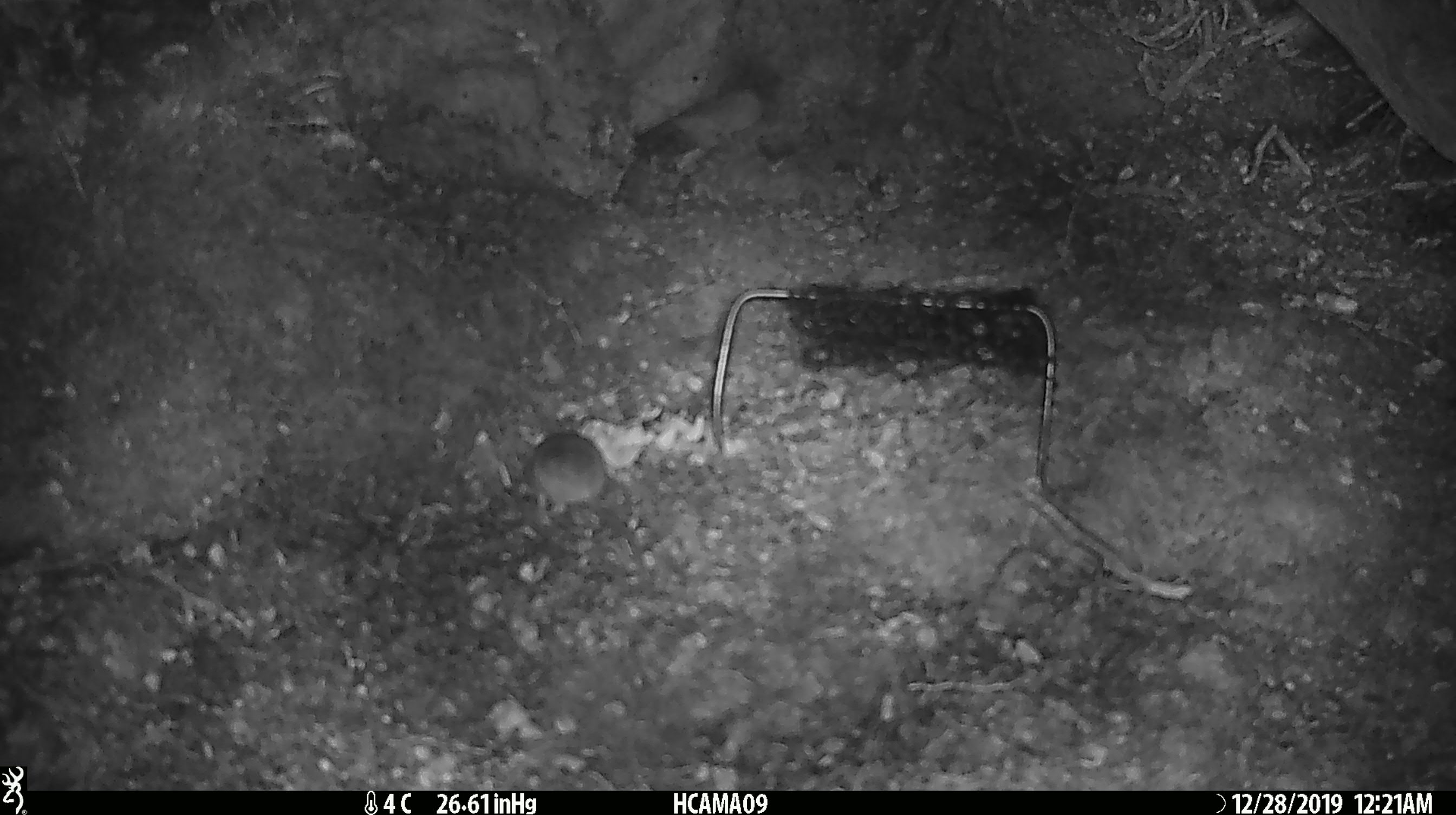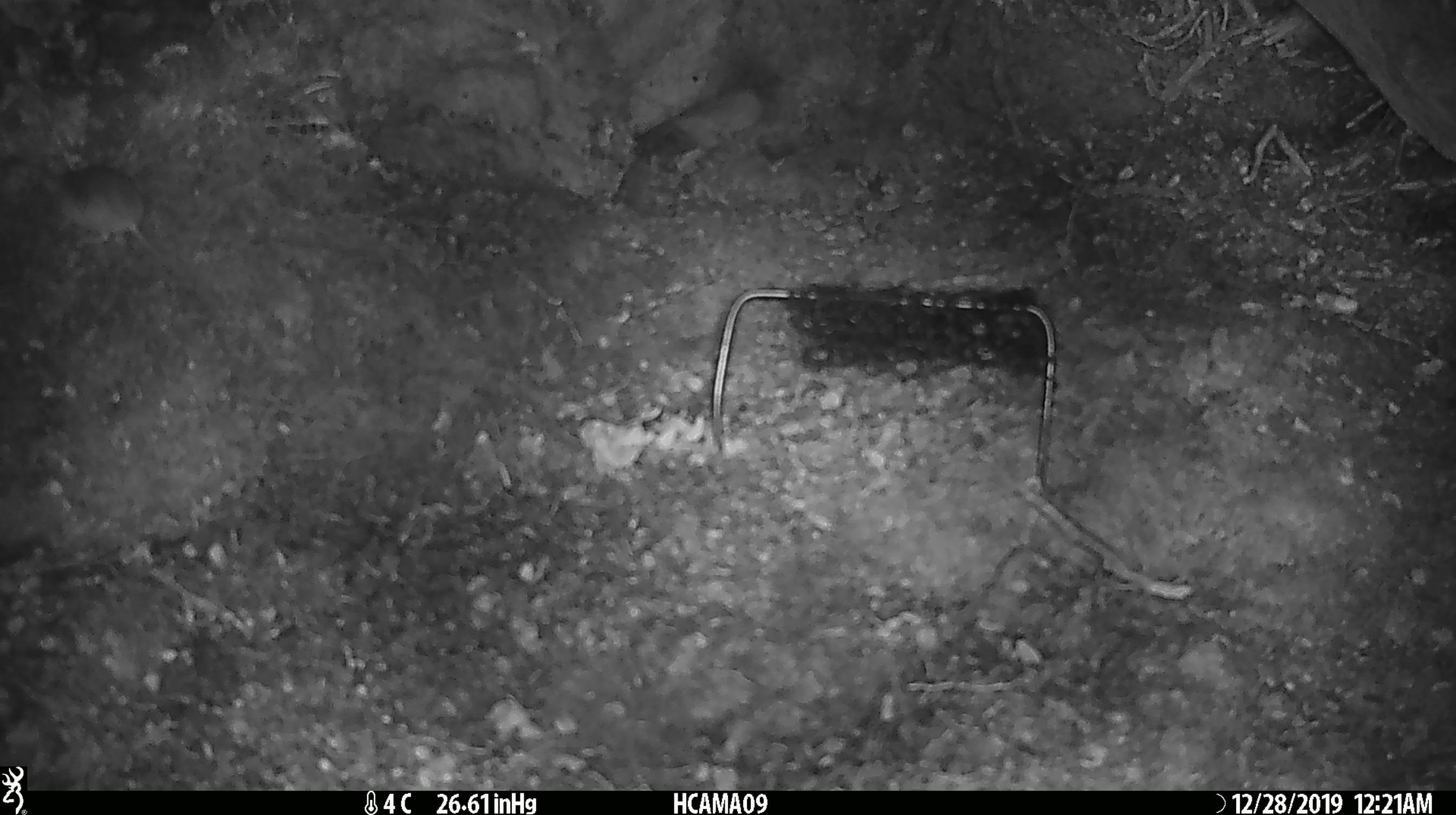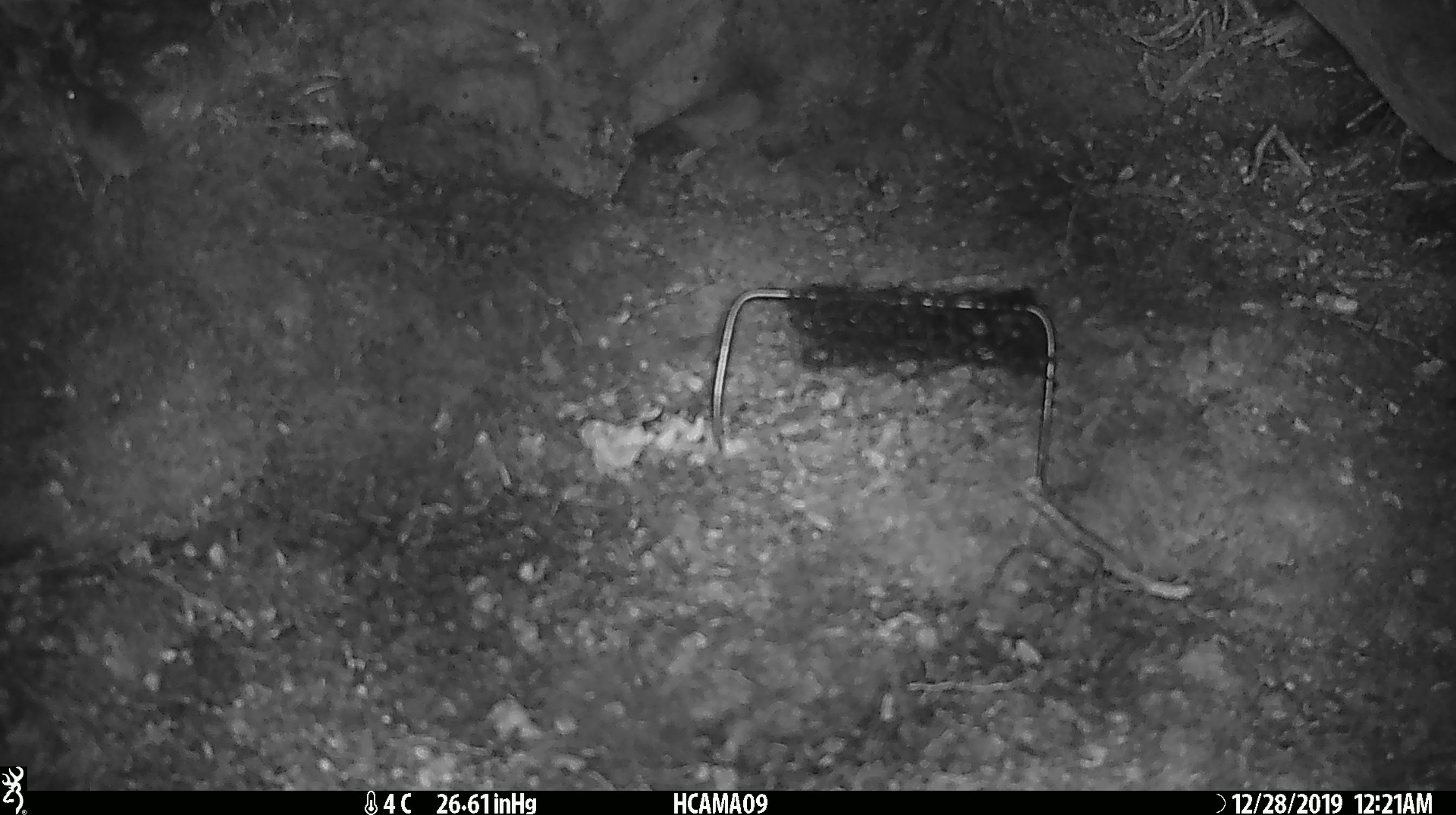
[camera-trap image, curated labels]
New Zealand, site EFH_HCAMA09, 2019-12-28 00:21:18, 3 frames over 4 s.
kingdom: Animalia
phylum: Chordata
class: Mammalia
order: Rodentia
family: Muridae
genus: Mus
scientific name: Mus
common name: mouse